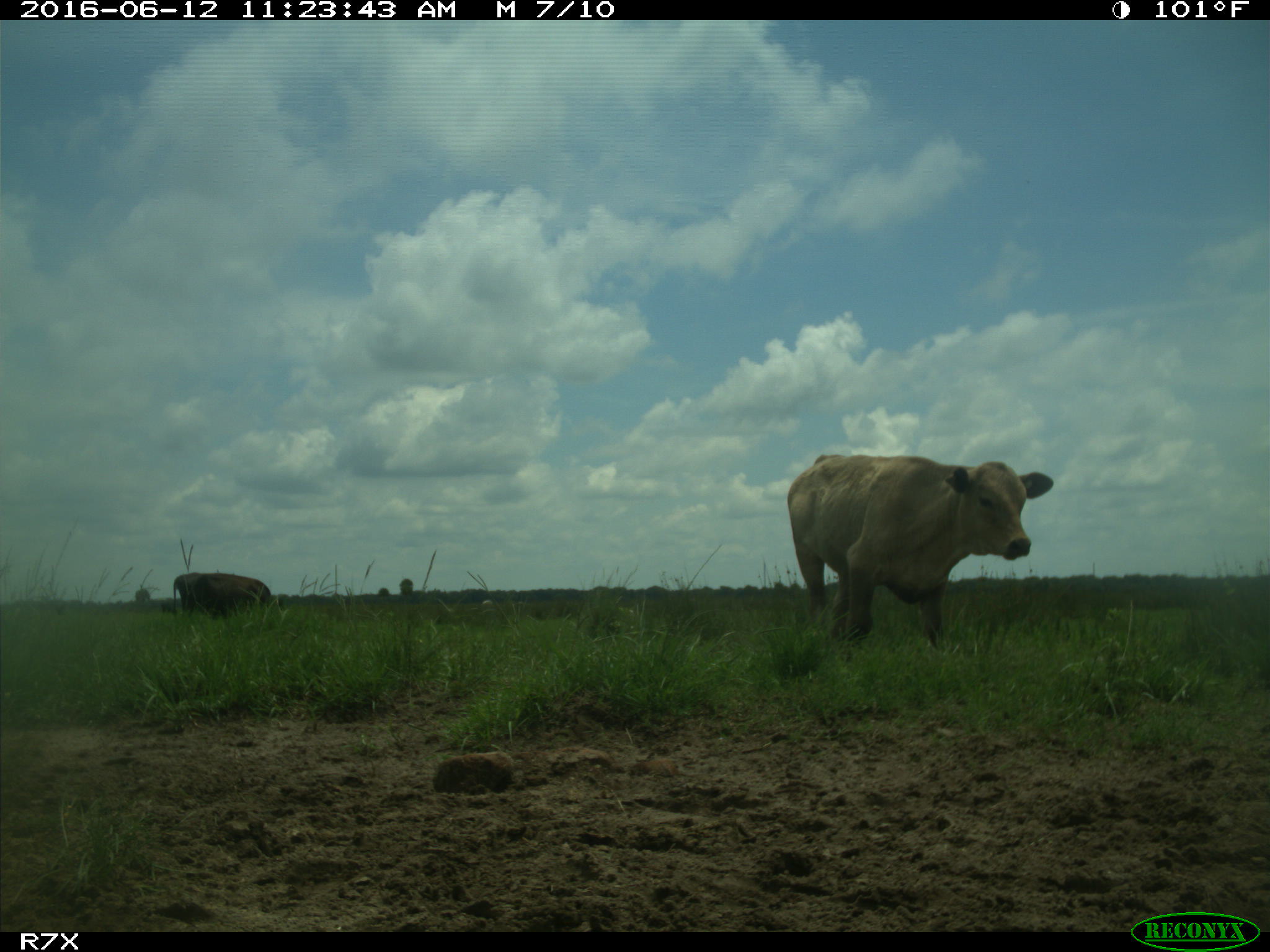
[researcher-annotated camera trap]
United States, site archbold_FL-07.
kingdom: Animalia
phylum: Chordata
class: Mammalia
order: Artiodactyla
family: Bovidae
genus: Bos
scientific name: Bos taurus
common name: domestic cow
Bos taurus (domestic cow).